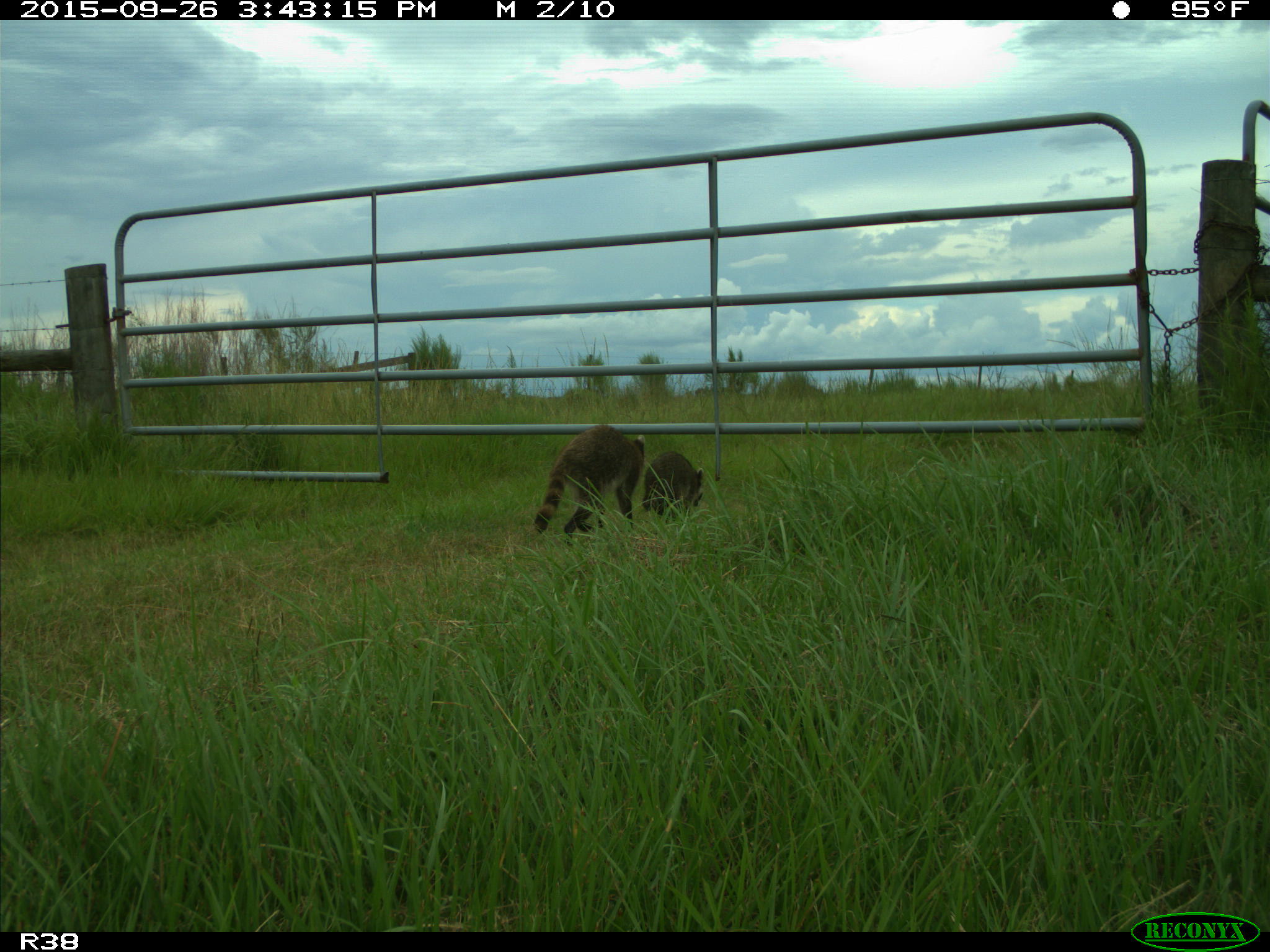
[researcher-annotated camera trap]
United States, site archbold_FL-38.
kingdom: Animalia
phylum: Chordata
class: Mammalia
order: Carnivora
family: Procyonidae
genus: Procyon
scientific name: Procyon lotor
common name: common raccoon